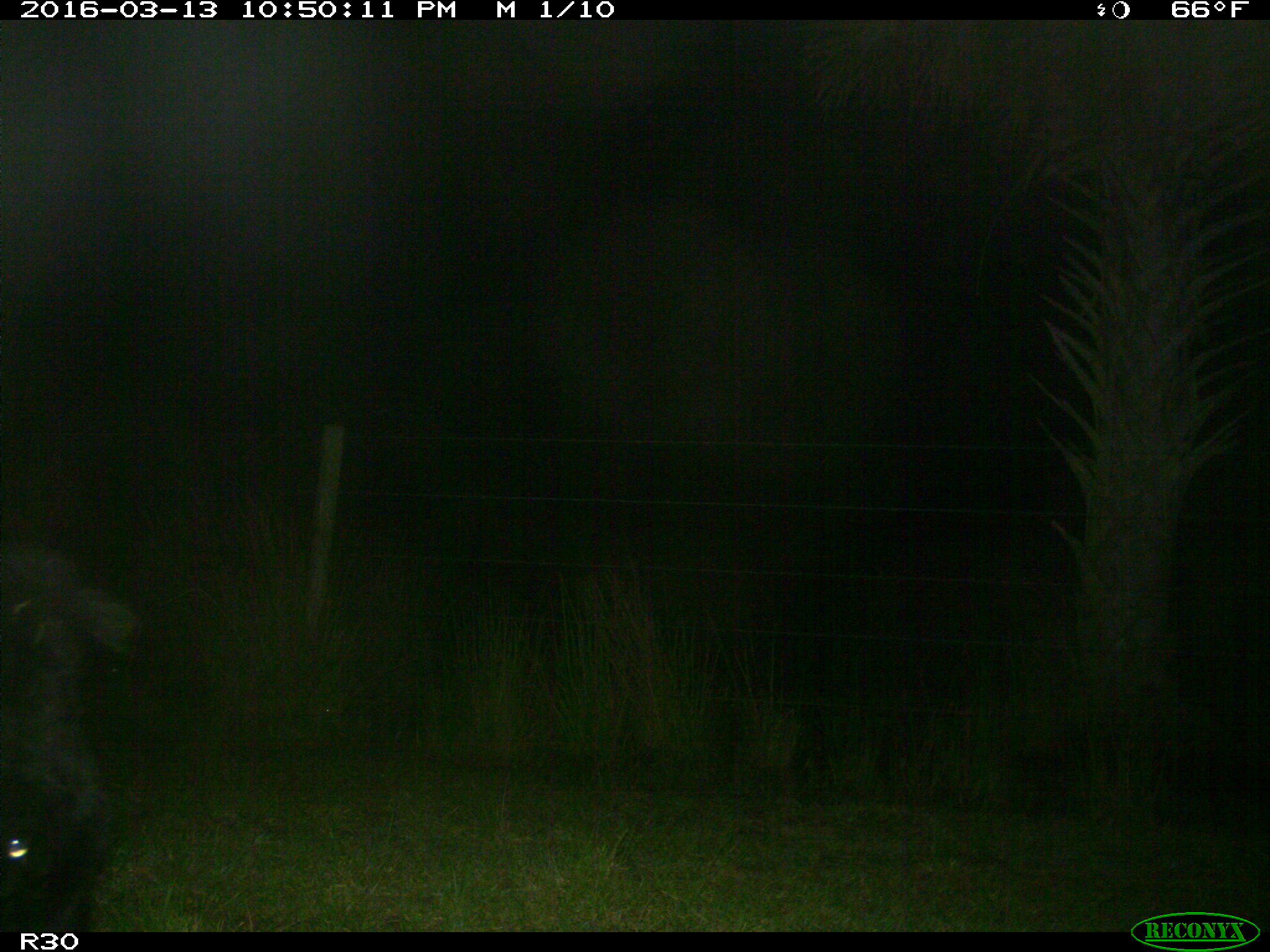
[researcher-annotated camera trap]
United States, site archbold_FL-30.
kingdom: Animalia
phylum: Chordata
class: Mammalia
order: Artiodactyla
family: Bovidae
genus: Bos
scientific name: Bos taurus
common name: domestic cow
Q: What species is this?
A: Bos taurus (domestic cow).